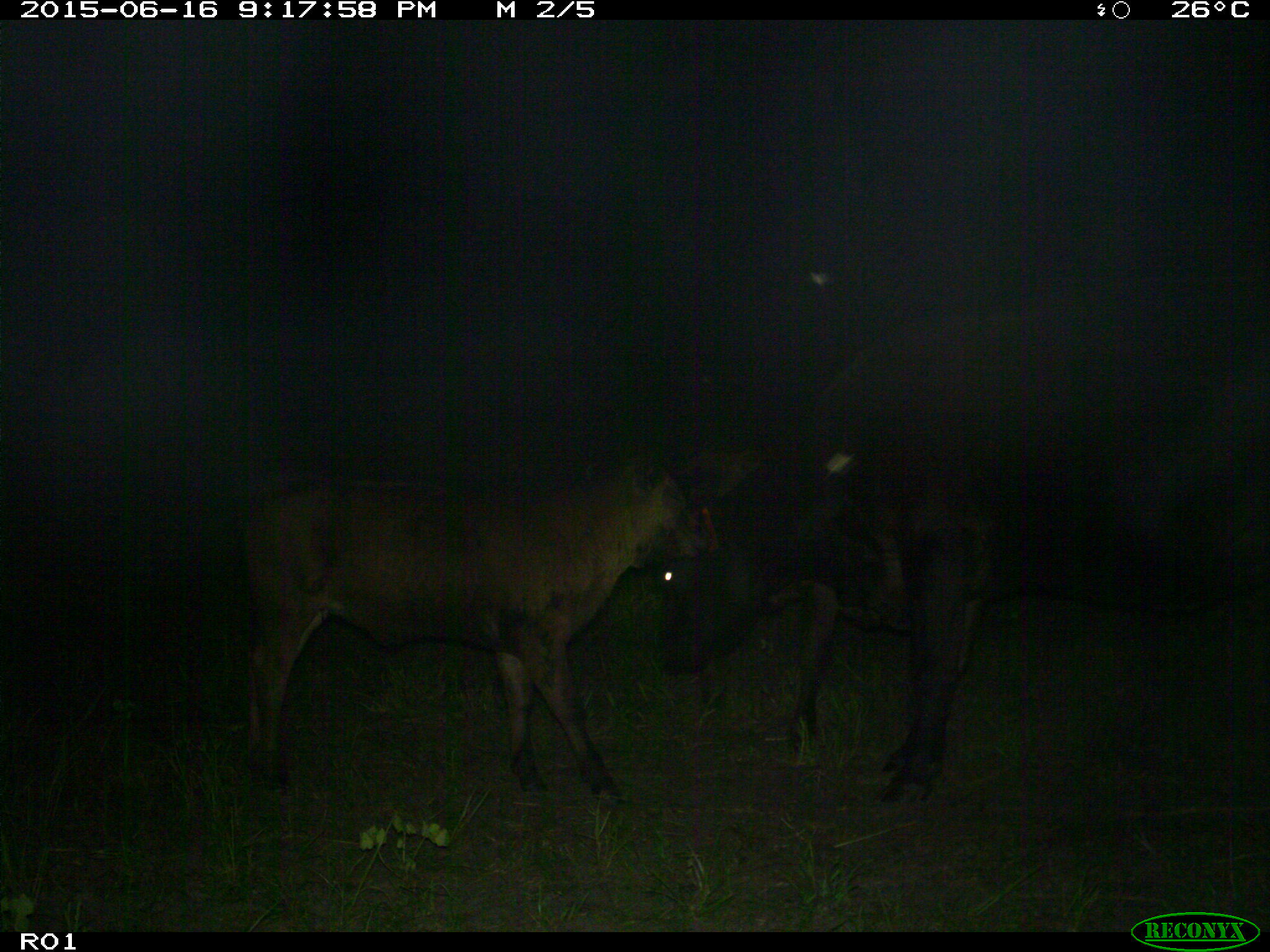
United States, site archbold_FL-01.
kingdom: Animalia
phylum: Chordata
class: Mammalia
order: Artiodactyla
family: Bovidae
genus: Bos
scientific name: Bos taurus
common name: domestic cow